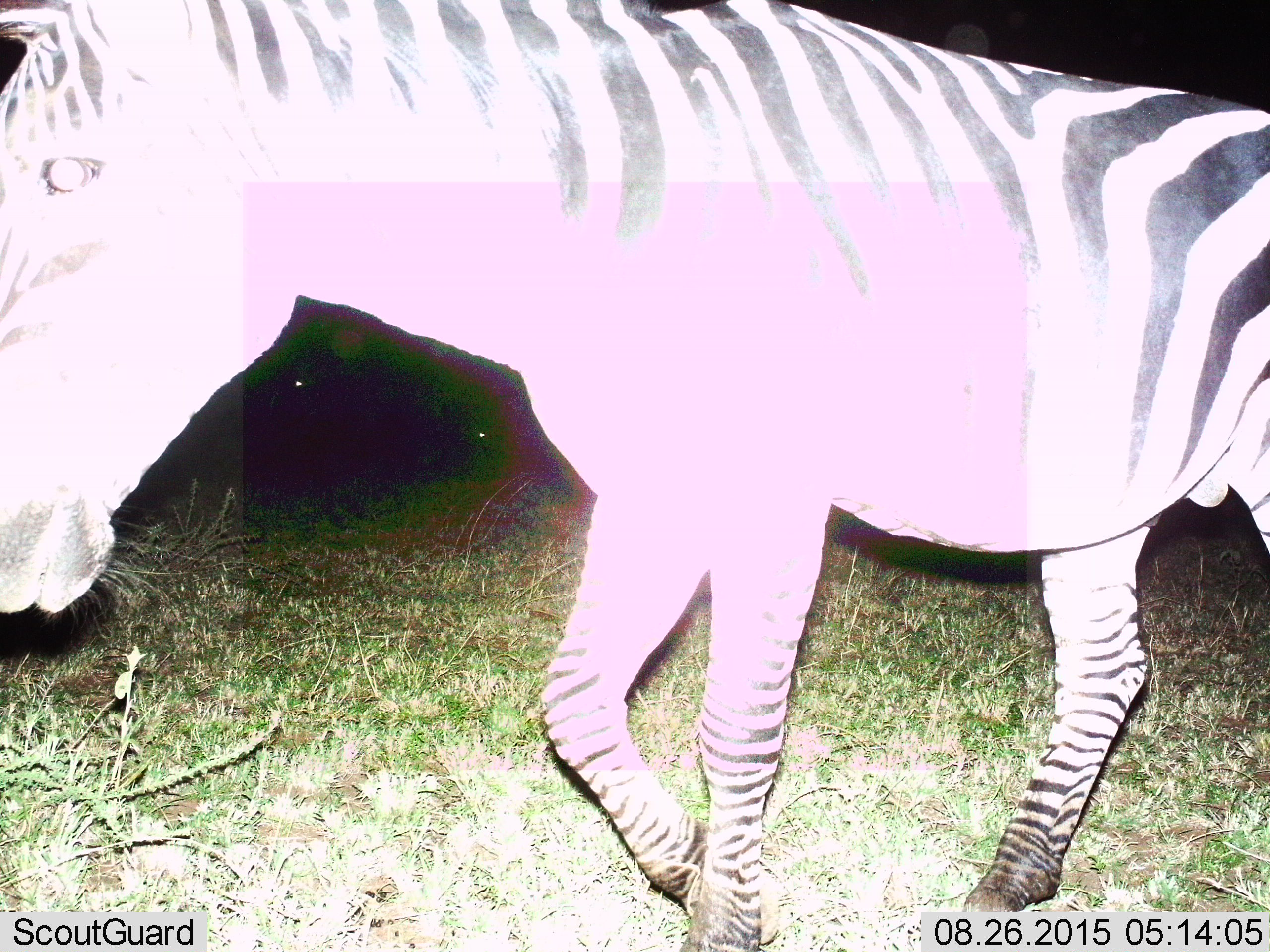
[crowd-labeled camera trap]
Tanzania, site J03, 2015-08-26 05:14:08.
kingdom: Animalia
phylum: Chordata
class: Mammalia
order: Perissodactyla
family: Equidae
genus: Equus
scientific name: Equus quagga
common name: plains zebra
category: zebra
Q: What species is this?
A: Zebra (plains zebra) (Equus quagga).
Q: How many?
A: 1.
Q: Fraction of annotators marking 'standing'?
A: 30%.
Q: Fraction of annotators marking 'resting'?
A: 10%.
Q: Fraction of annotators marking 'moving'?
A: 90%.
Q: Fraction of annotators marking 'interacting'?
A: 0%.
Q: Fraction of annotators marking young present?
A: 0%.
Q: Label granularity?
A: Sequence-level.